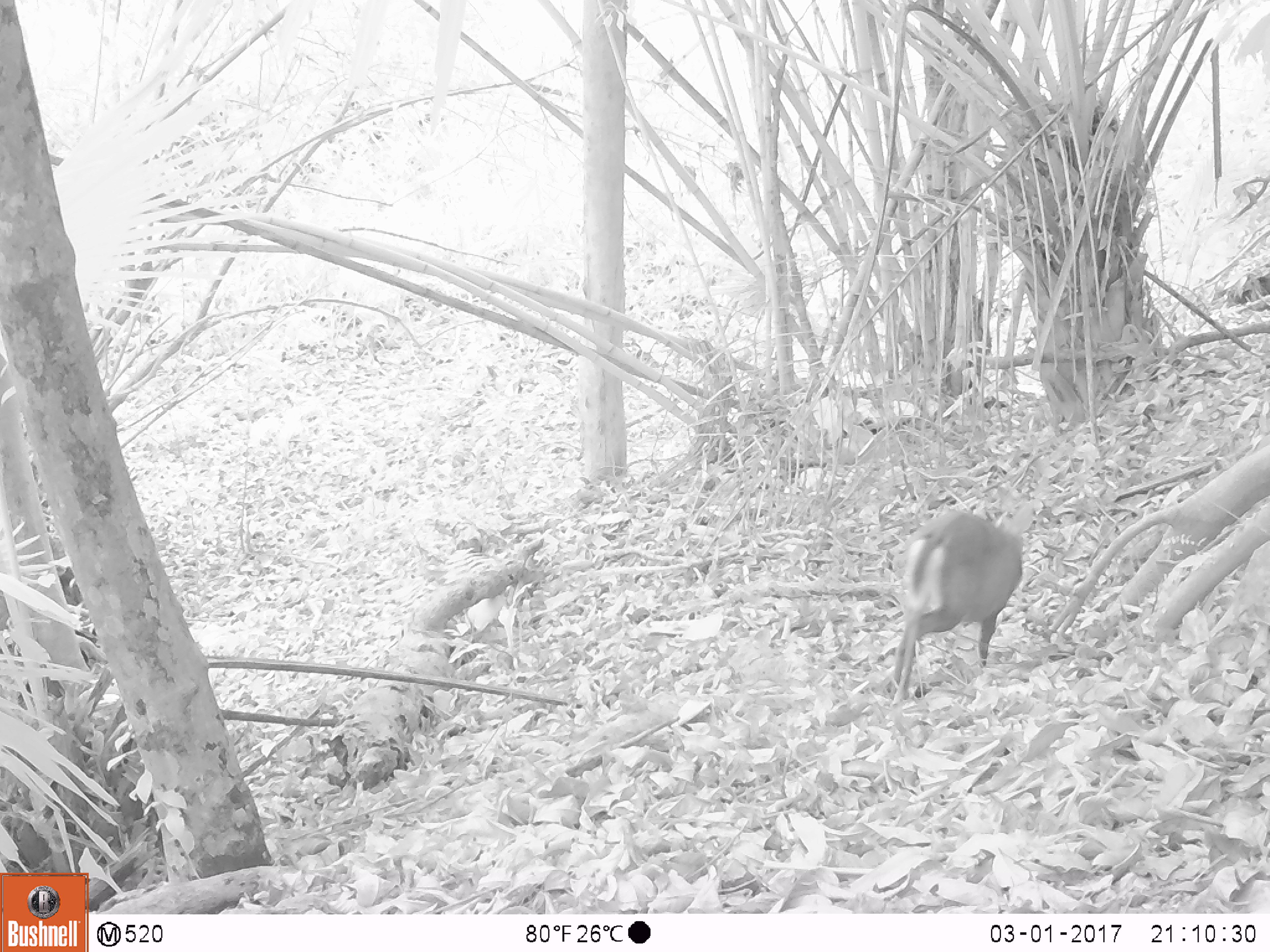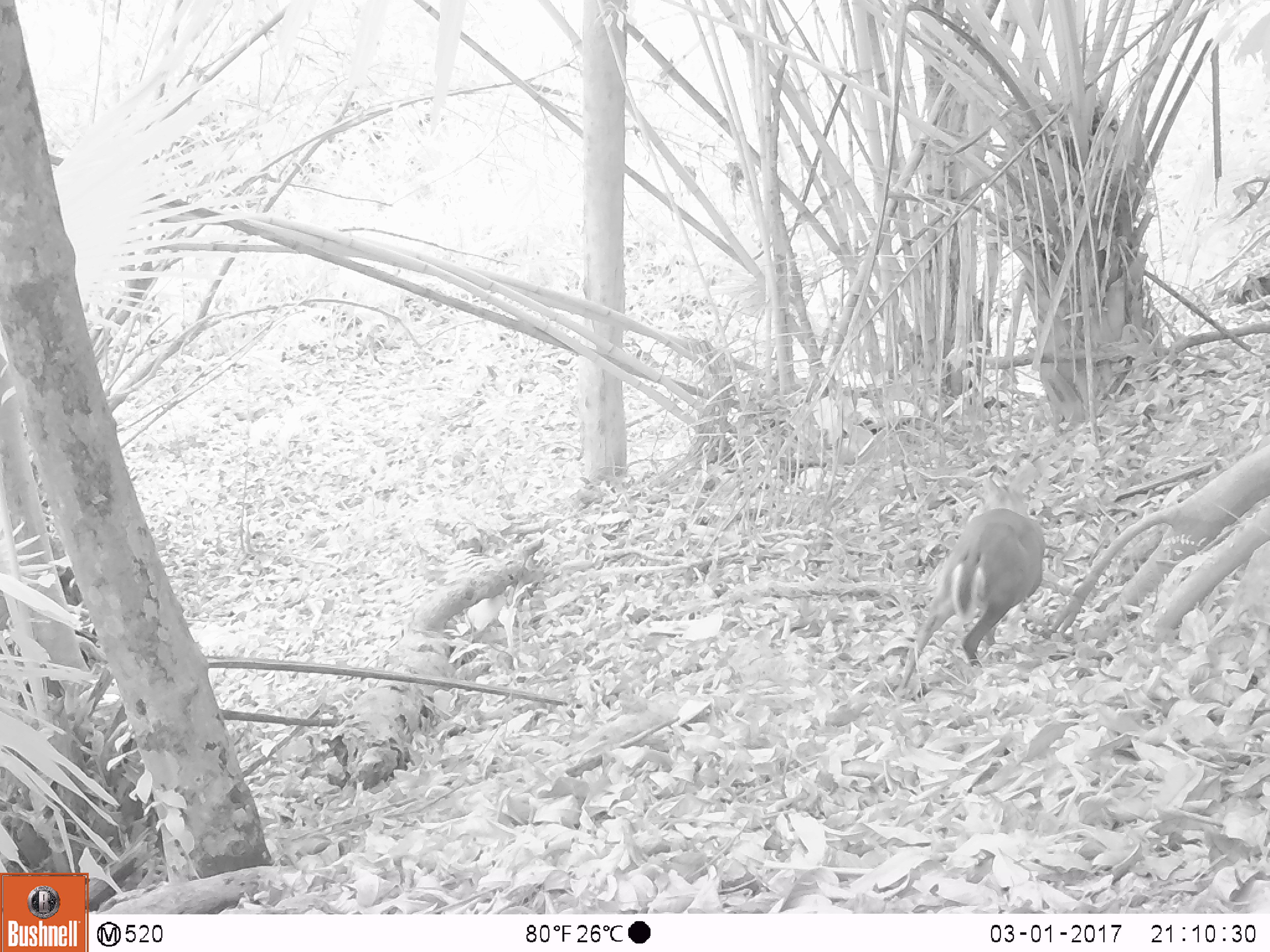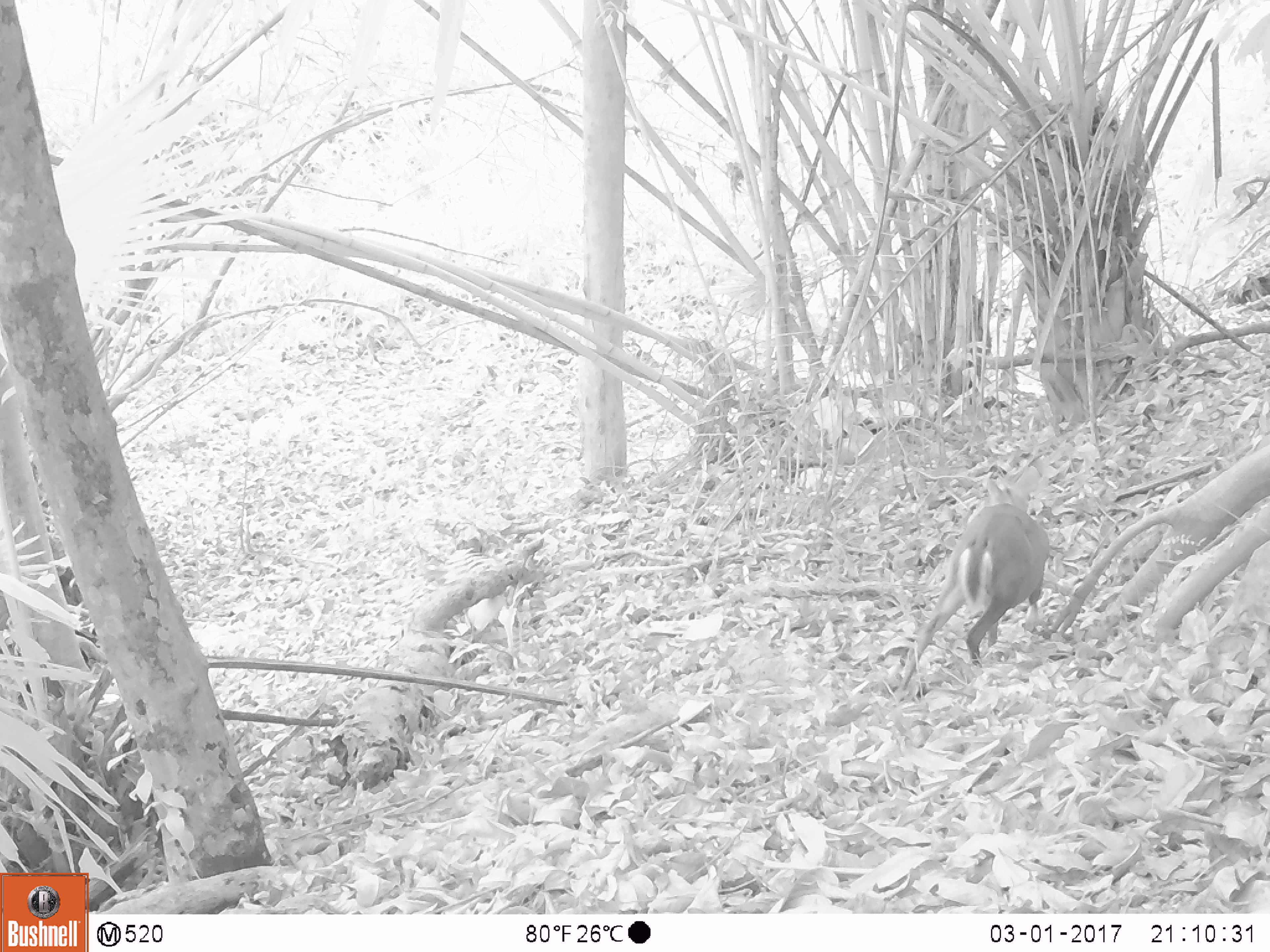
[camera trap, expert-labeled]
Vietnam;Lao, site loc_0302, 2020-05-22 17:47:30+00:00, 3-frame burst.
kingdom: Animalia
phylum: Chordata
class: Mammalia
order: Artiodactyla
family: Cervidae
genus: Muntiacus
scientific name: Muntiacus rooseveltorum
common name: roosevelt's muntjac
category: roosevelts muntjac group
Roosevelts muntjac group (roosevelt's muntjac) (Muntiacus rooseveltorum). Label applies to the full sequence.